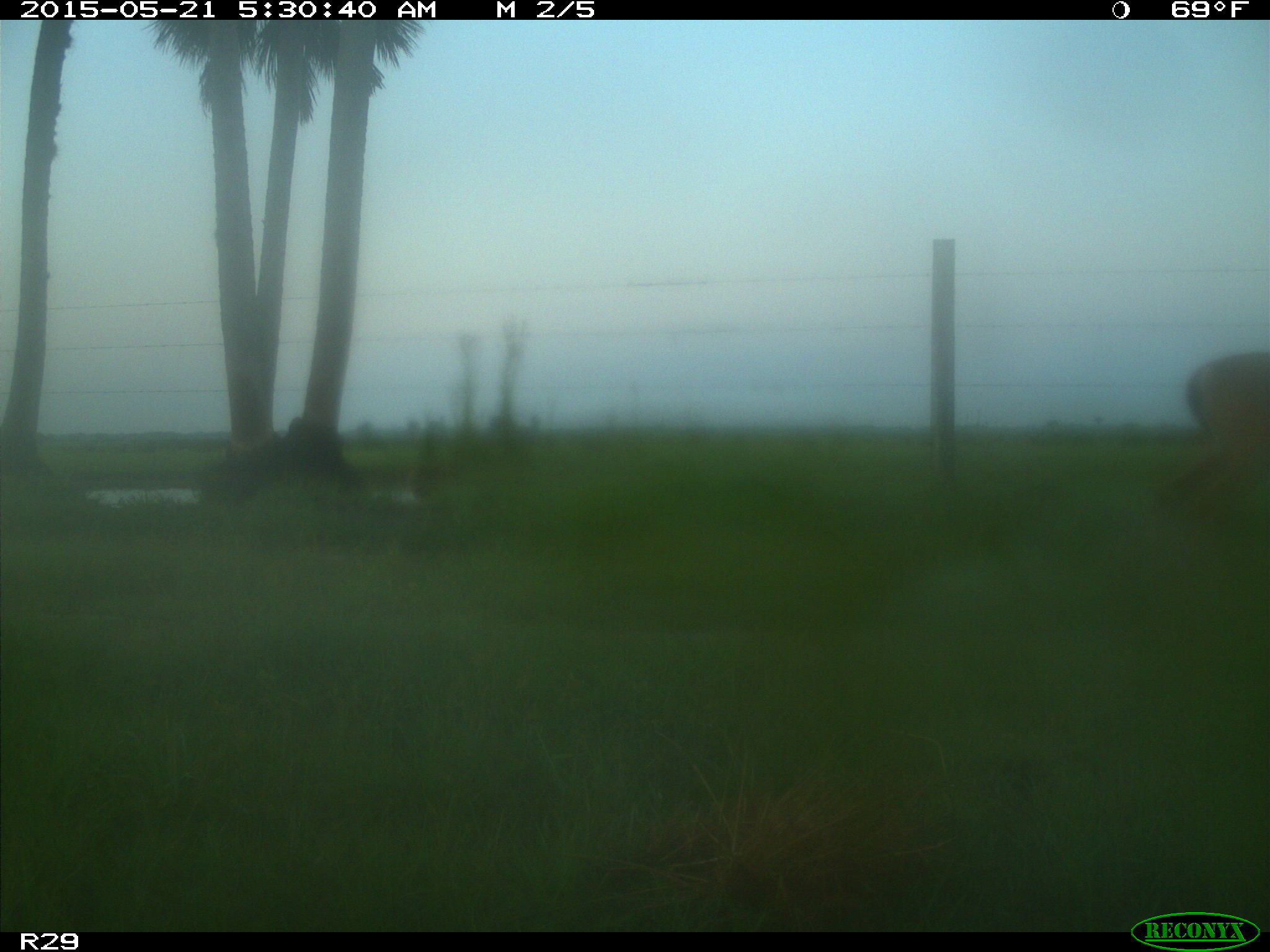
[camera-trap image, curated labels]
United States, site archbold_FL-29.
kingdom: Animalia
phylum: Chordata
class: Mammalia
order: Artiodactyla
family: Cervidae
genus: Odocoileus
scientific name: Odocoileus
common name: deer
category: unidentified deer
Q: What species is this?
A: Unidentified deer (deer) (Odocoileus).